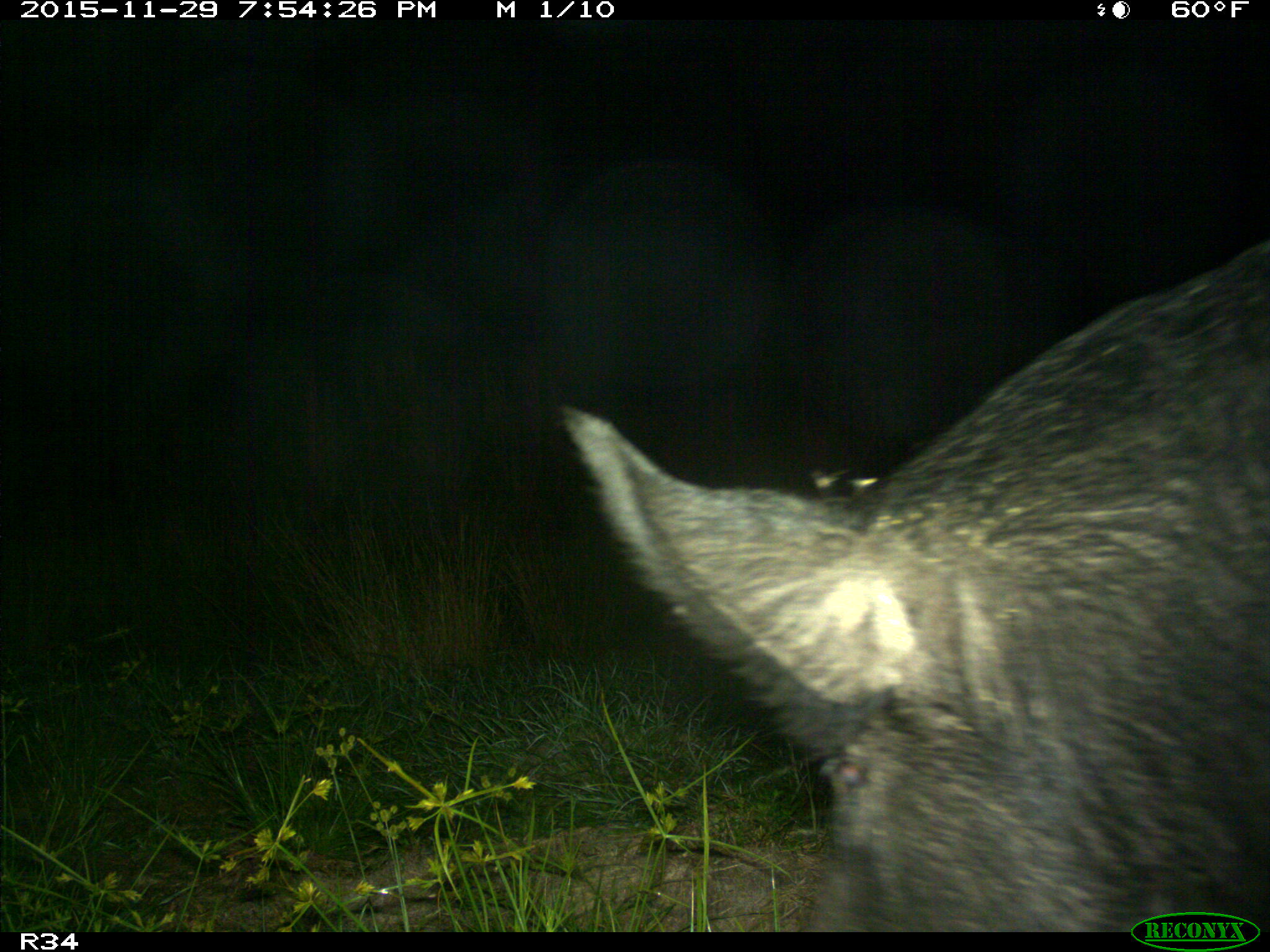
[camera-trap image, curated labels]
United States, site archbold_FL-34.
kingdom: Animalia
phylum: Chordata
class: Mammalia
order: Artiodactyla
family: Suidae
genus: Sus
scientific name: Sus scrofa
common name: wild boar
Sus scrofa (wild boar).